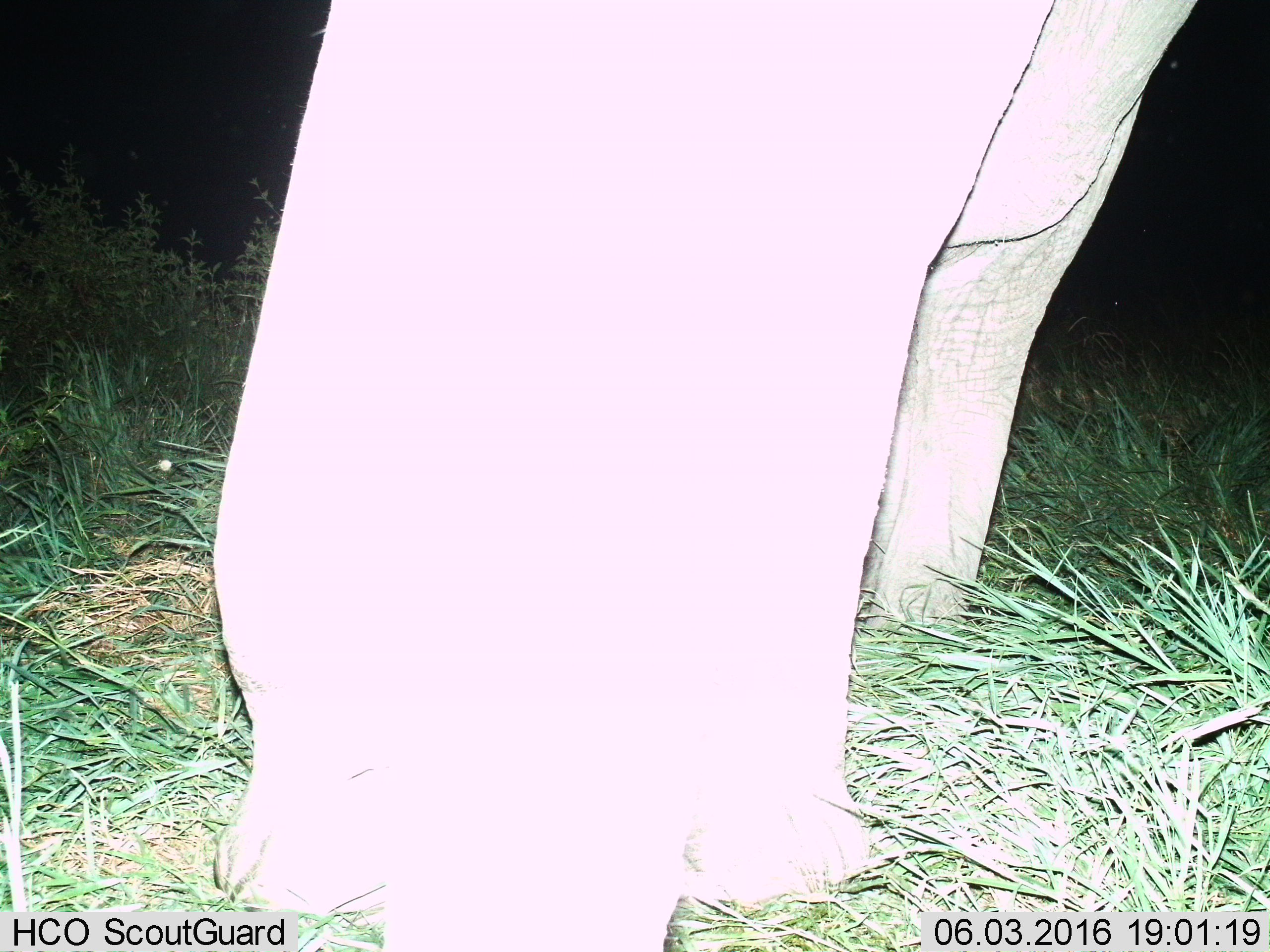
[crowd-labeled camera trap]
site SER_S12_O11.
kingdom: Animalia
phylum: Chordata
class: Mammalia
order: Proboscidea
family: Elephantidae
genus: Loxodonta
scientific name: Loxodonta africana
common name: african bush elephant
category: elephant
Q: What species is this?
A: Elephant (african bush elephant) (Loxodonta africana).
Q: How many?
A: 1.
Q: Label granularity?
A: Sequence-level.